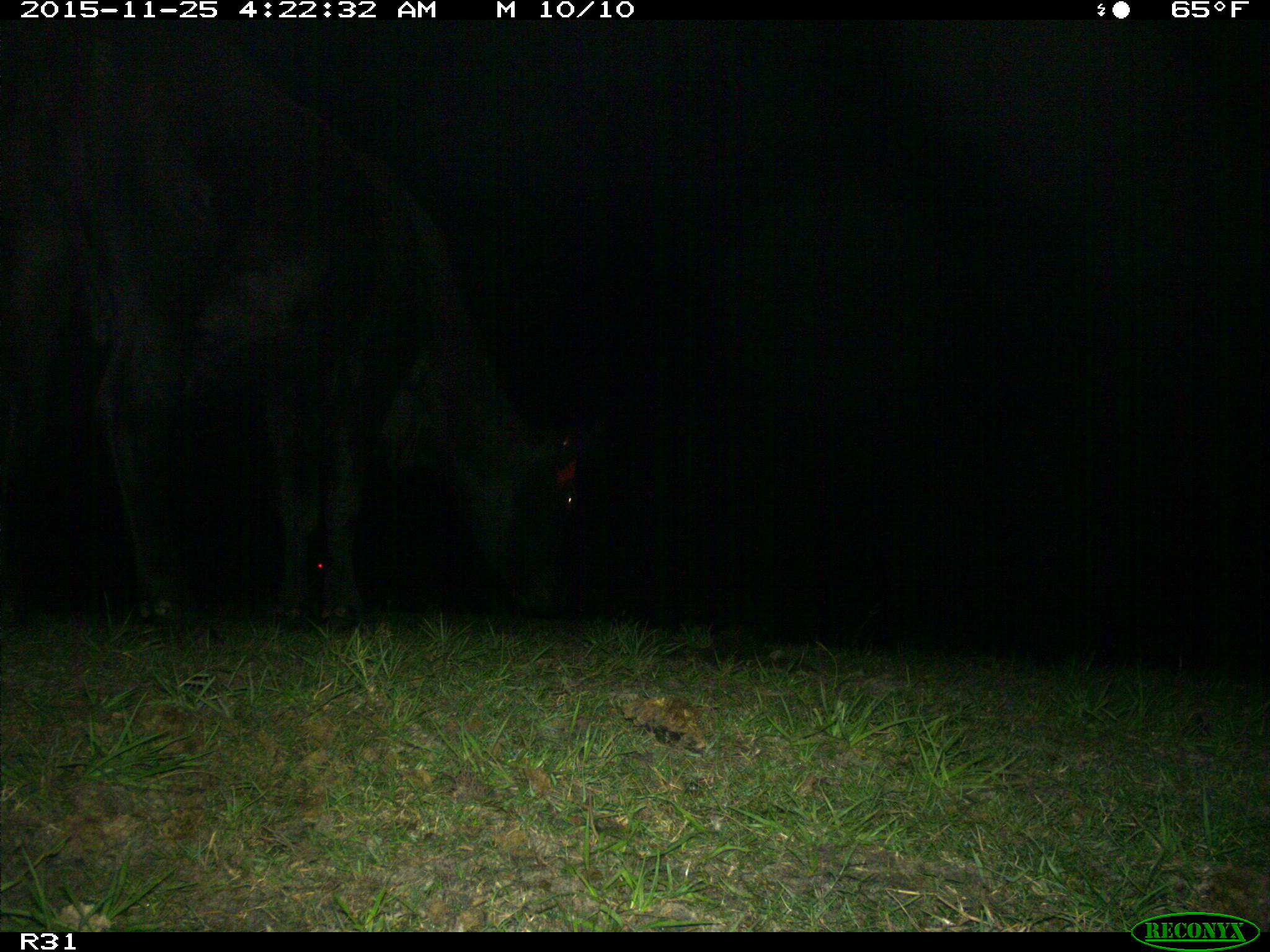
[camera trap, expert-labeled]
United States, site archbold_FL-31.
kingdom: Animalia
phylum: Chordata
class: Mammalia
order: Artiodactyla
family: Bovidae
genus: Bos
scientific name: Bos taurus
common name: domestic cow